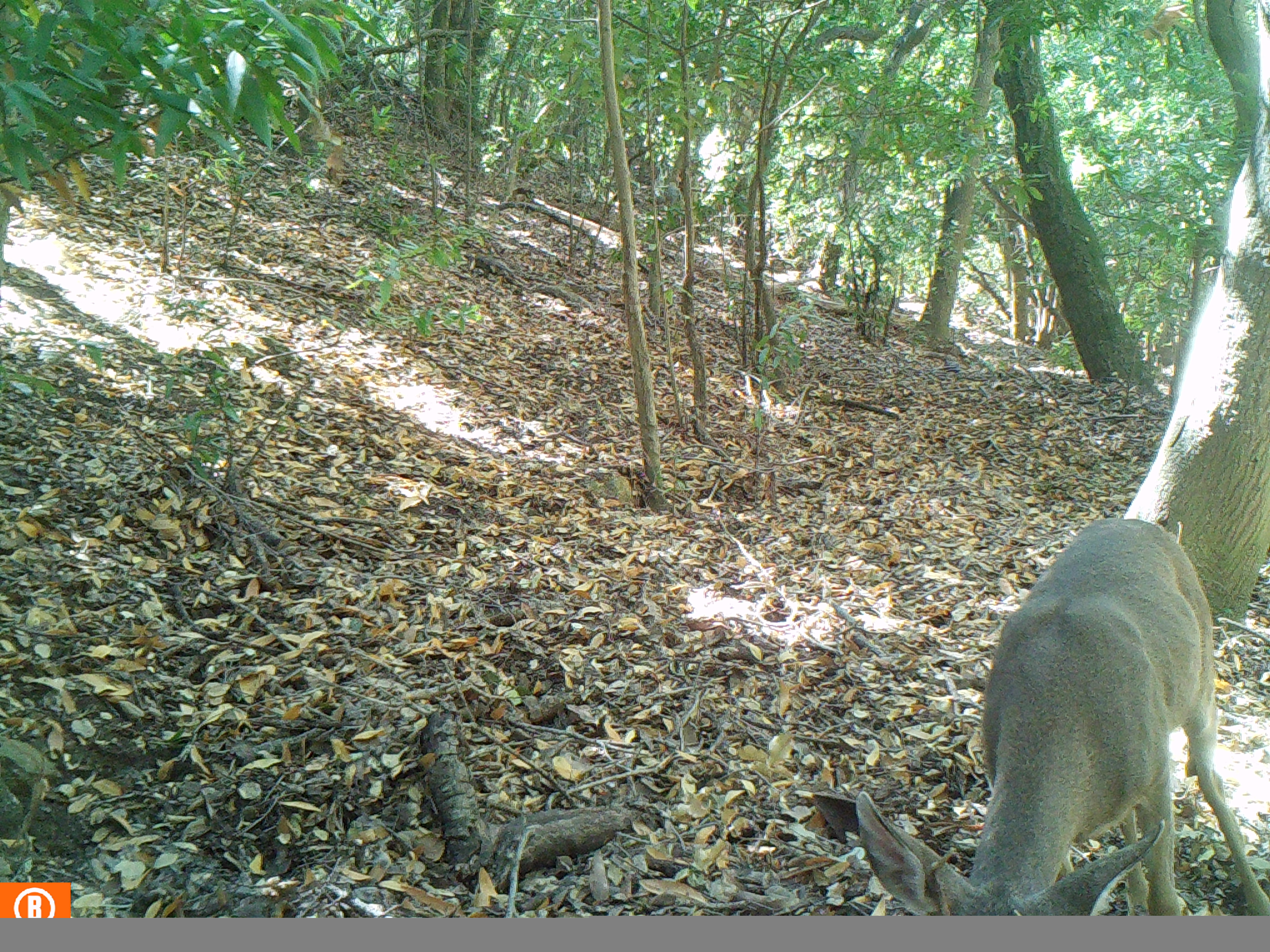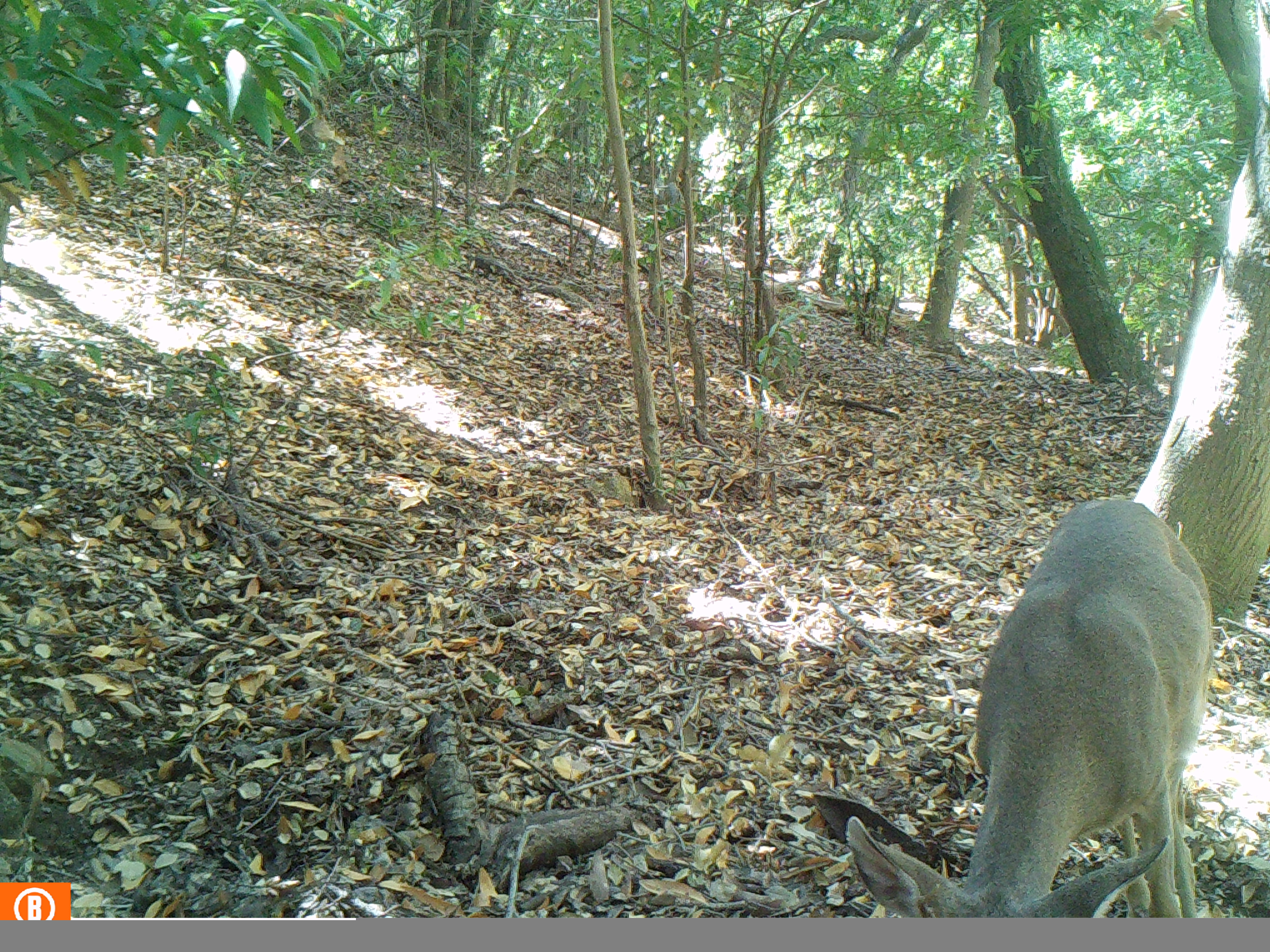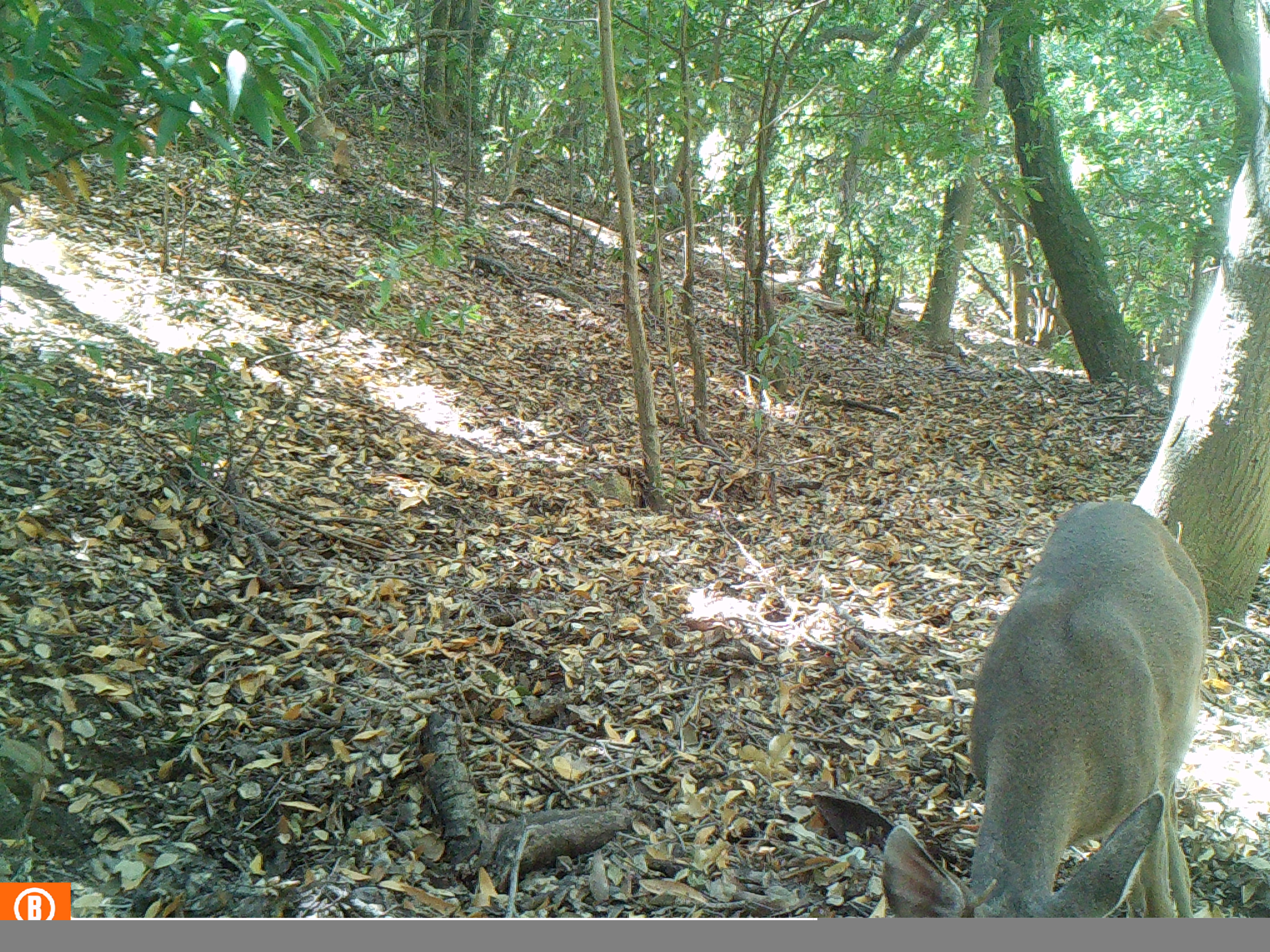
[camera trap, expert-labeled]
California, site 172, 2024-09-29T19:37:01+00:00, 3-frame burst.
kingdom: Animalia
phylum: Chordata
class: Mammalia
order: Artiodactyla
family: Cervidae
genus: Odocoileus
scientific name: Odocoileus hemionus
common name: mule deer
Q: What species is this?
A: Mule deer (Odocoileus hemionus).